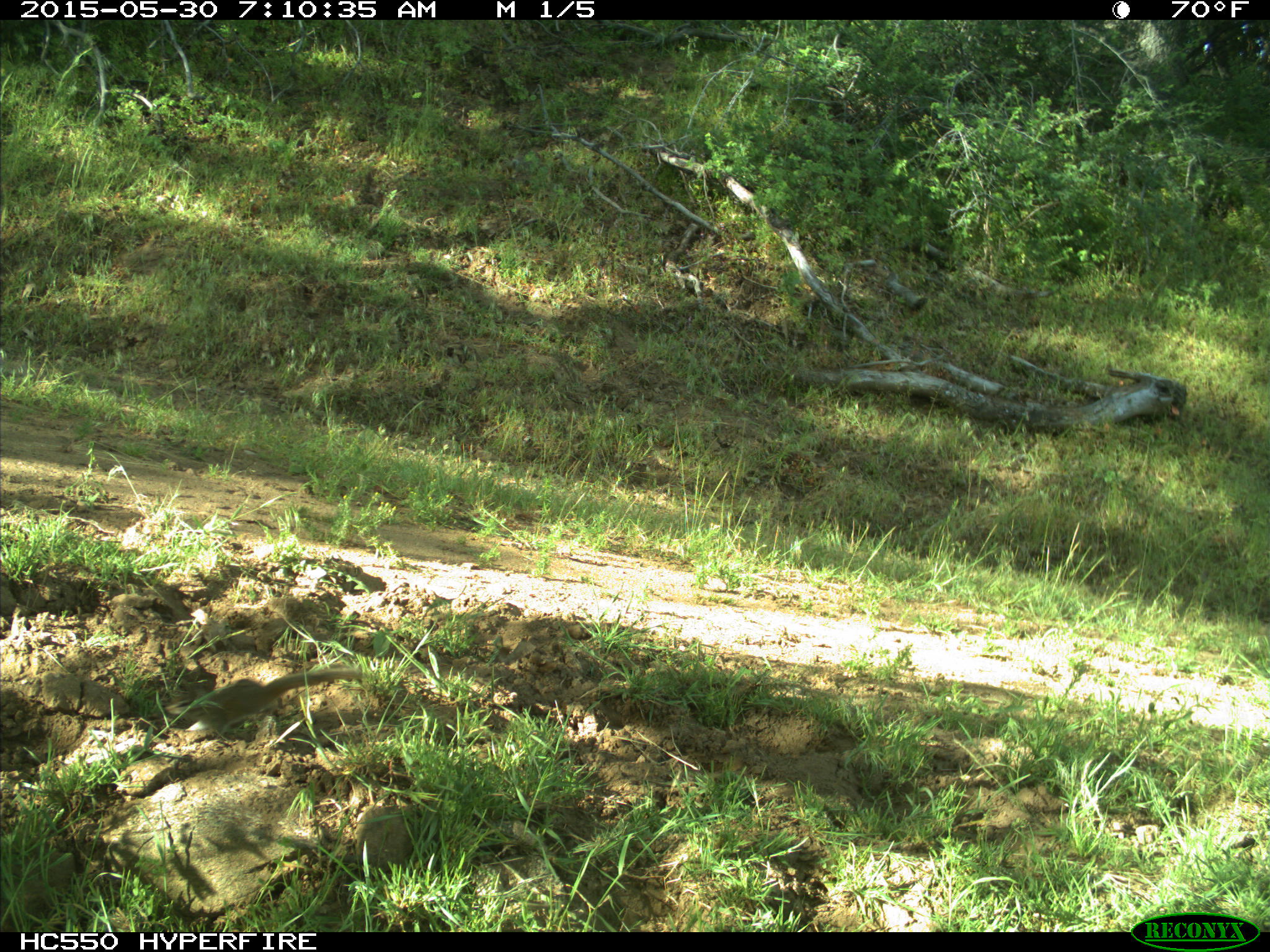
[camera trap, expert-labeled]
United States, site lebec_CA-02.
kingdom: Animalia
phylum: Chordata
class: Mammalia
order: Rodentia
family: Sciuridae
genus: Tamias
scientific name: Tamias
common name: chipmunk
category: unidentified chipmunk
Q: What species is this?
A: Unidentified chipmunk (chipmunk) (Tamias).